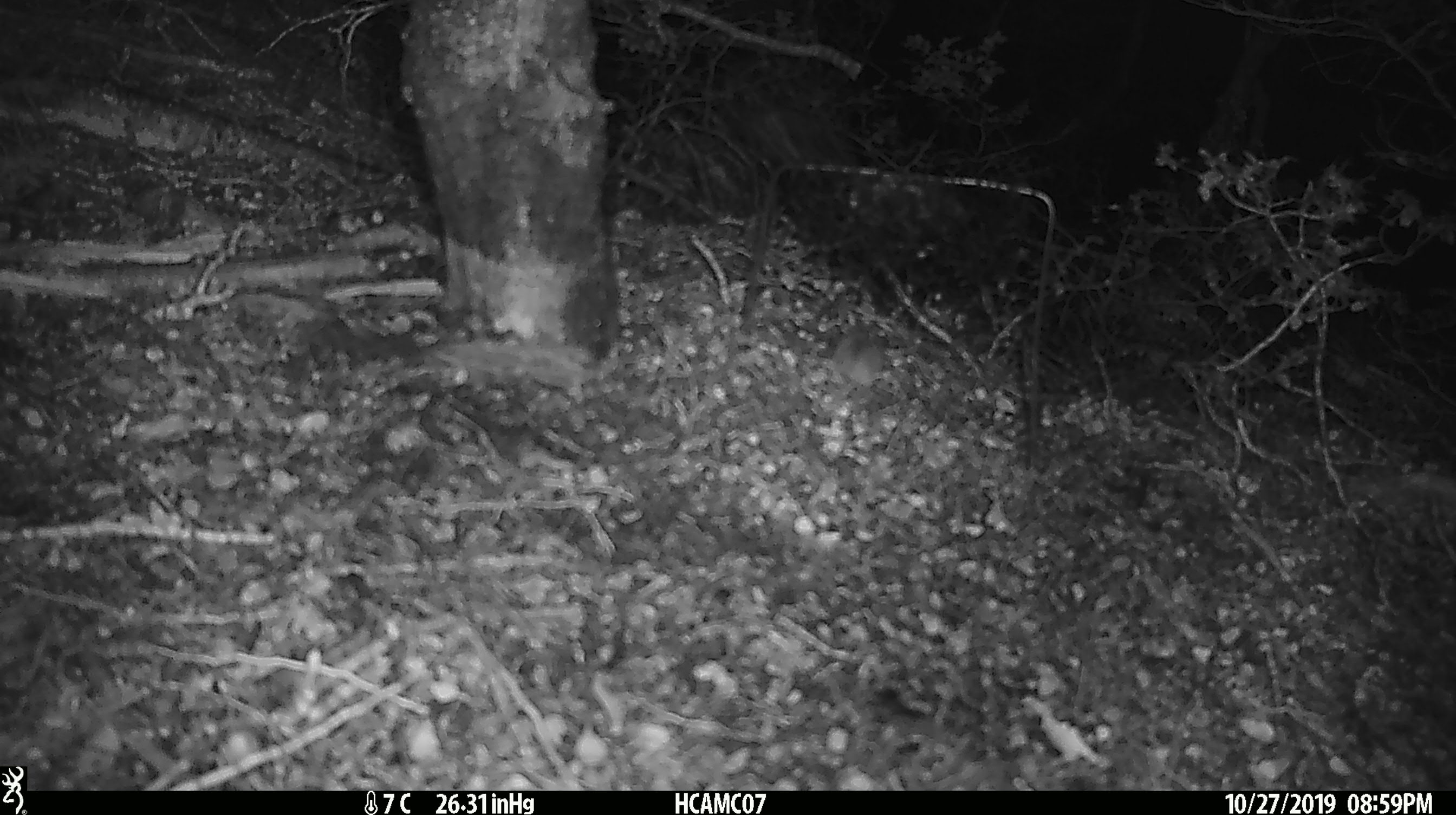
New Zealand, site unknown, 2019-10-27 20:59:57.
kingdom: Animalia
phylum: Chordata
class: Mammalia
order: Rodentia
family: Muridae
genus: Mus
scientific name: Mus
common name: mouse